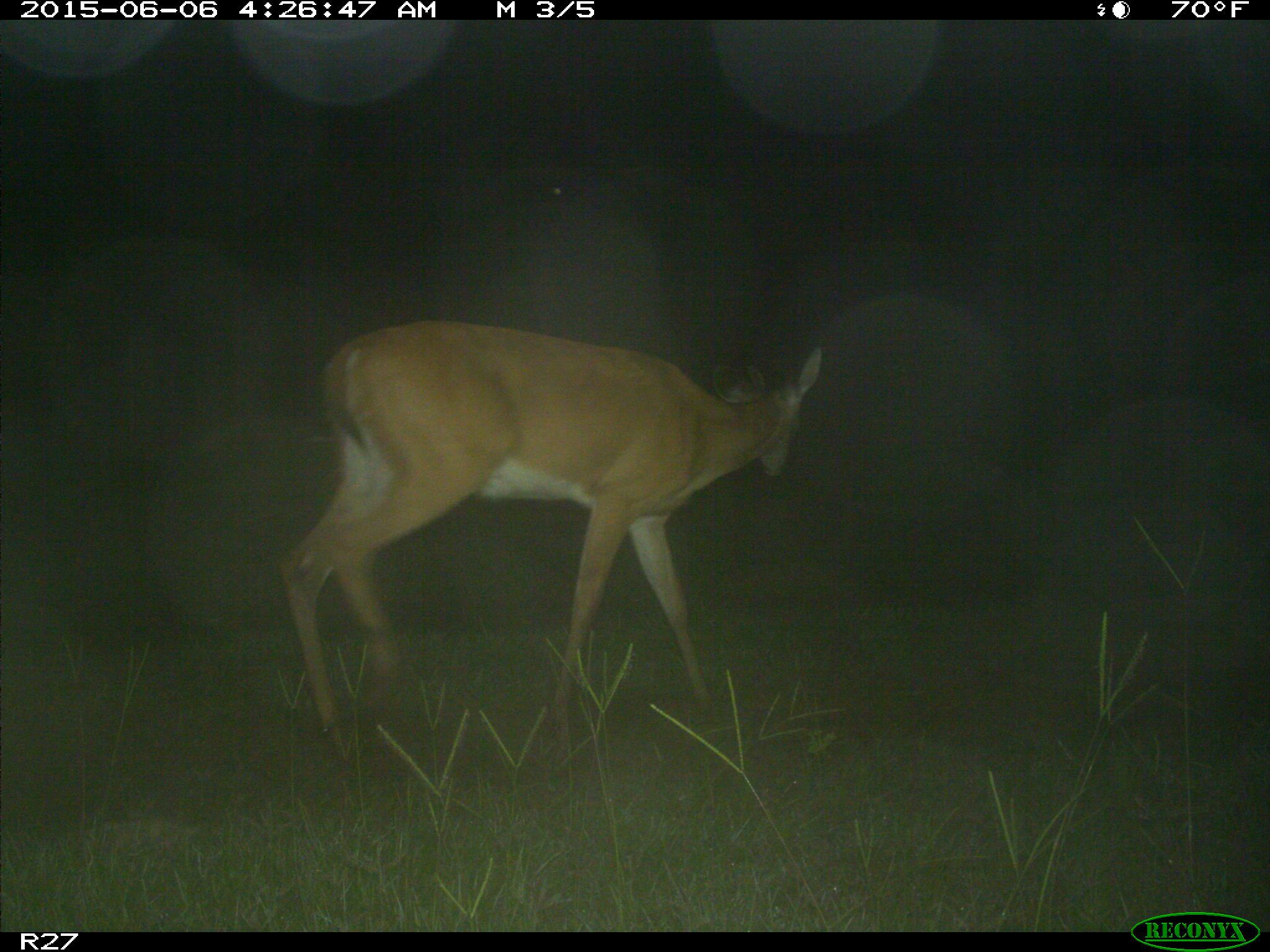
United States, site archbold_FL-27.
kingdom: Animalia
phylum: Chordata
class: Mammalia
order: Artiodactyla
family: Cervidae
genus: Odocoileus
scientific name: Odocoileus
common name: deer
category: unidentified deer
Unidentified deer (deer) (Odocoileus).